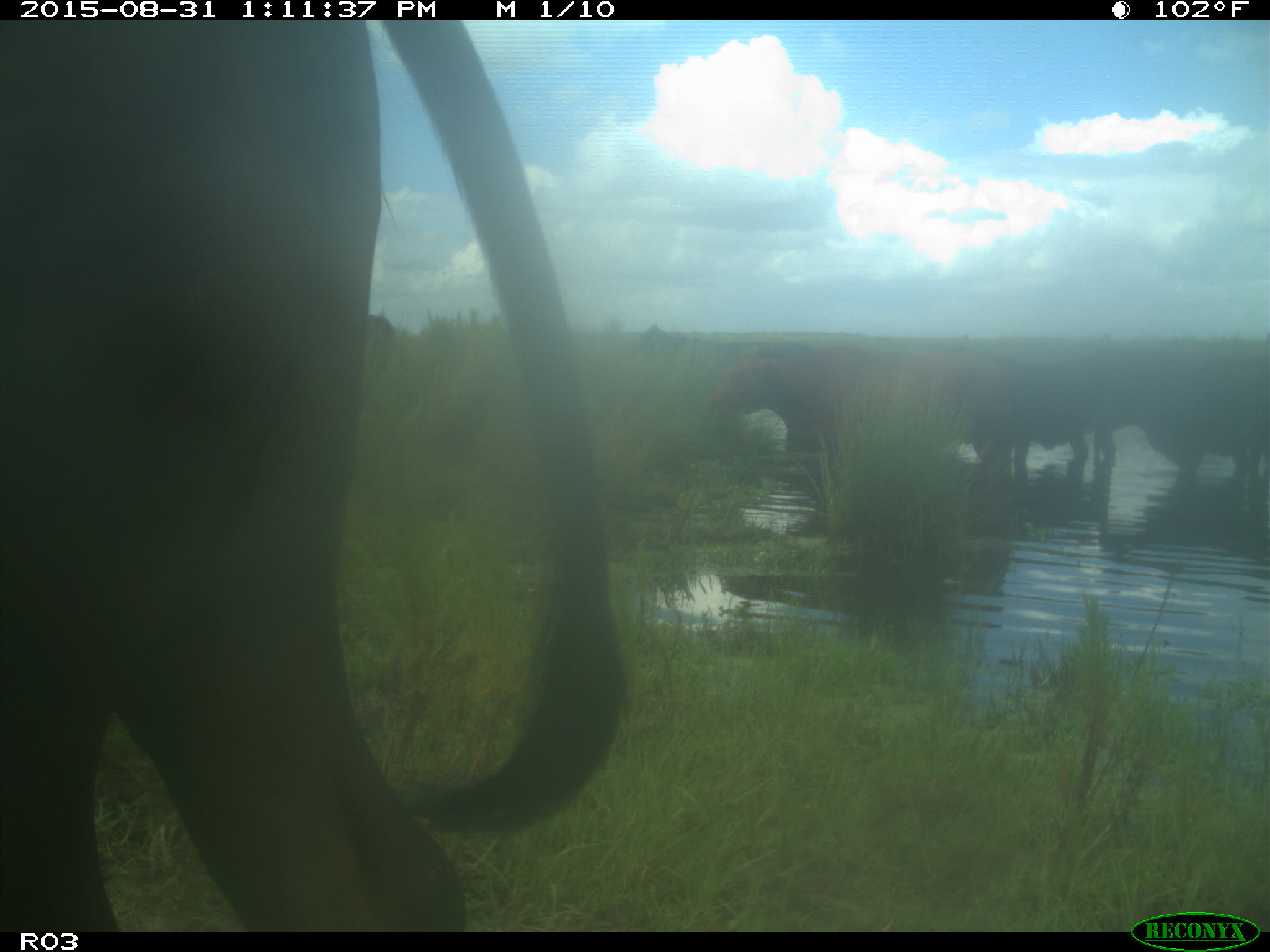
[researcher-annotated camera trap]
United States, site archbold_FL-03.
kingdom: Animalia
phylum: Chordata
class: Mammalia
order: Artiodactyla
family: Bovidae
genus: Bos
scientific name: Bos taurus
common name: domestic cow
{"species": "Bos taurus (domestic cow)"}